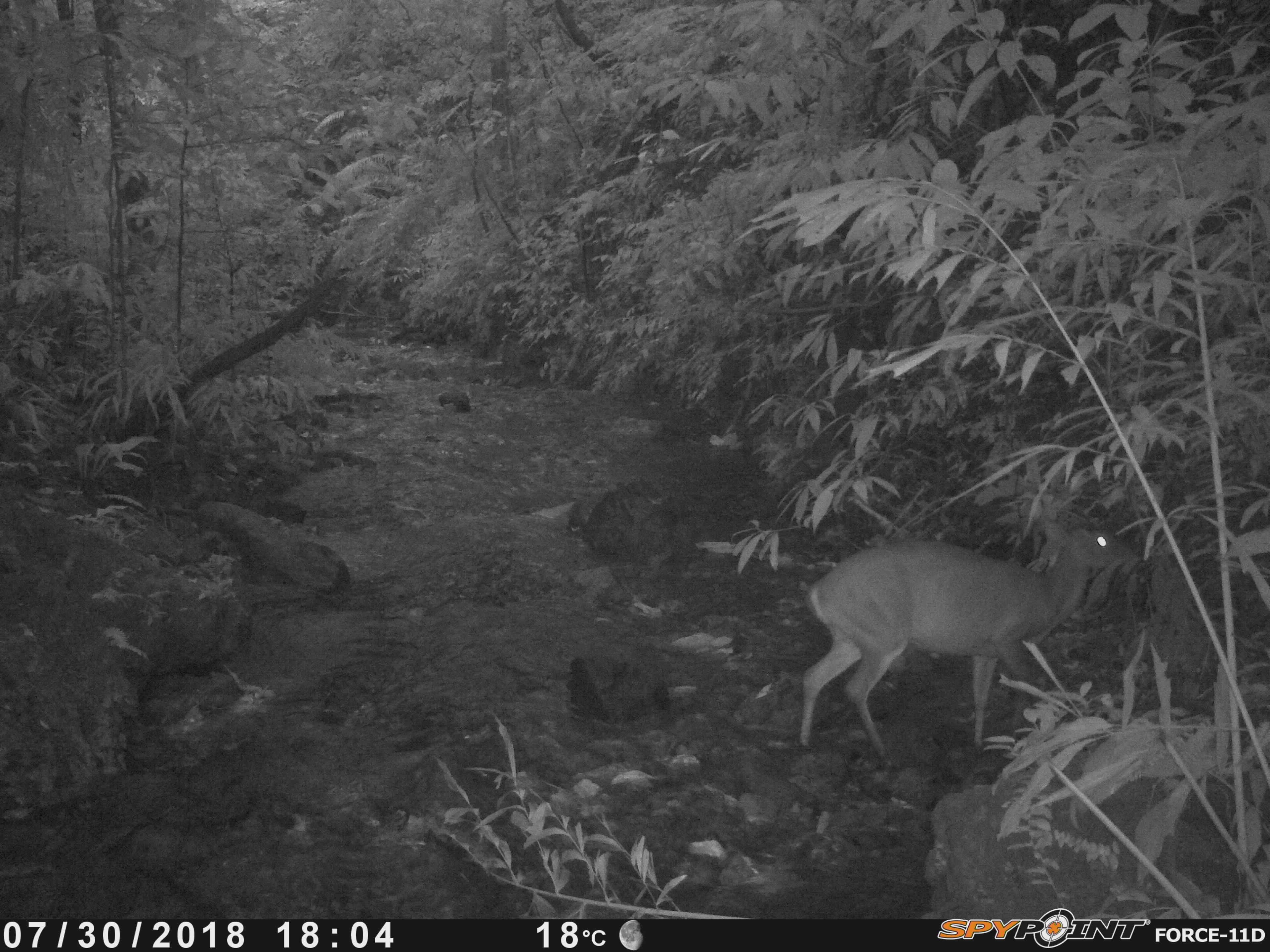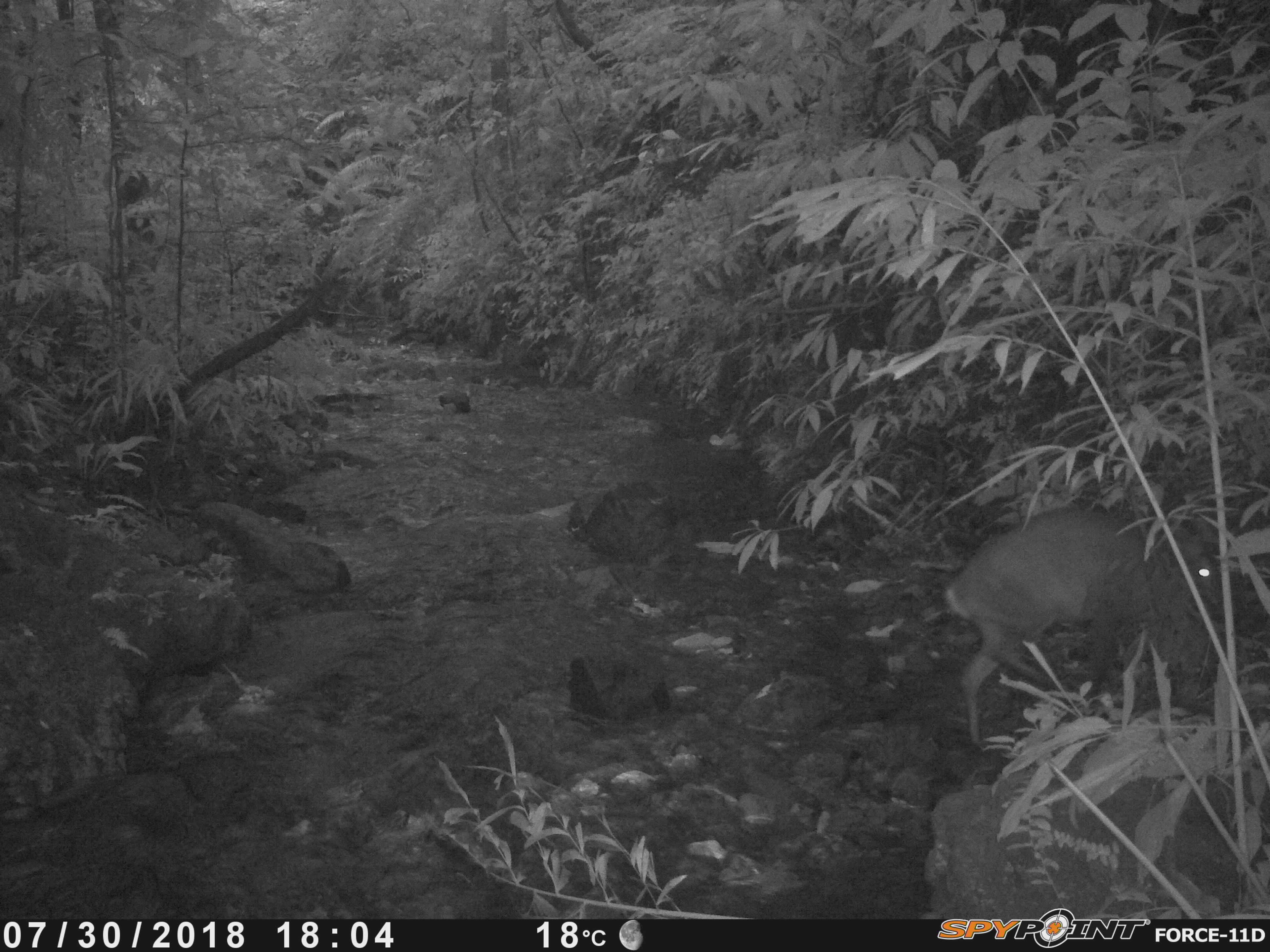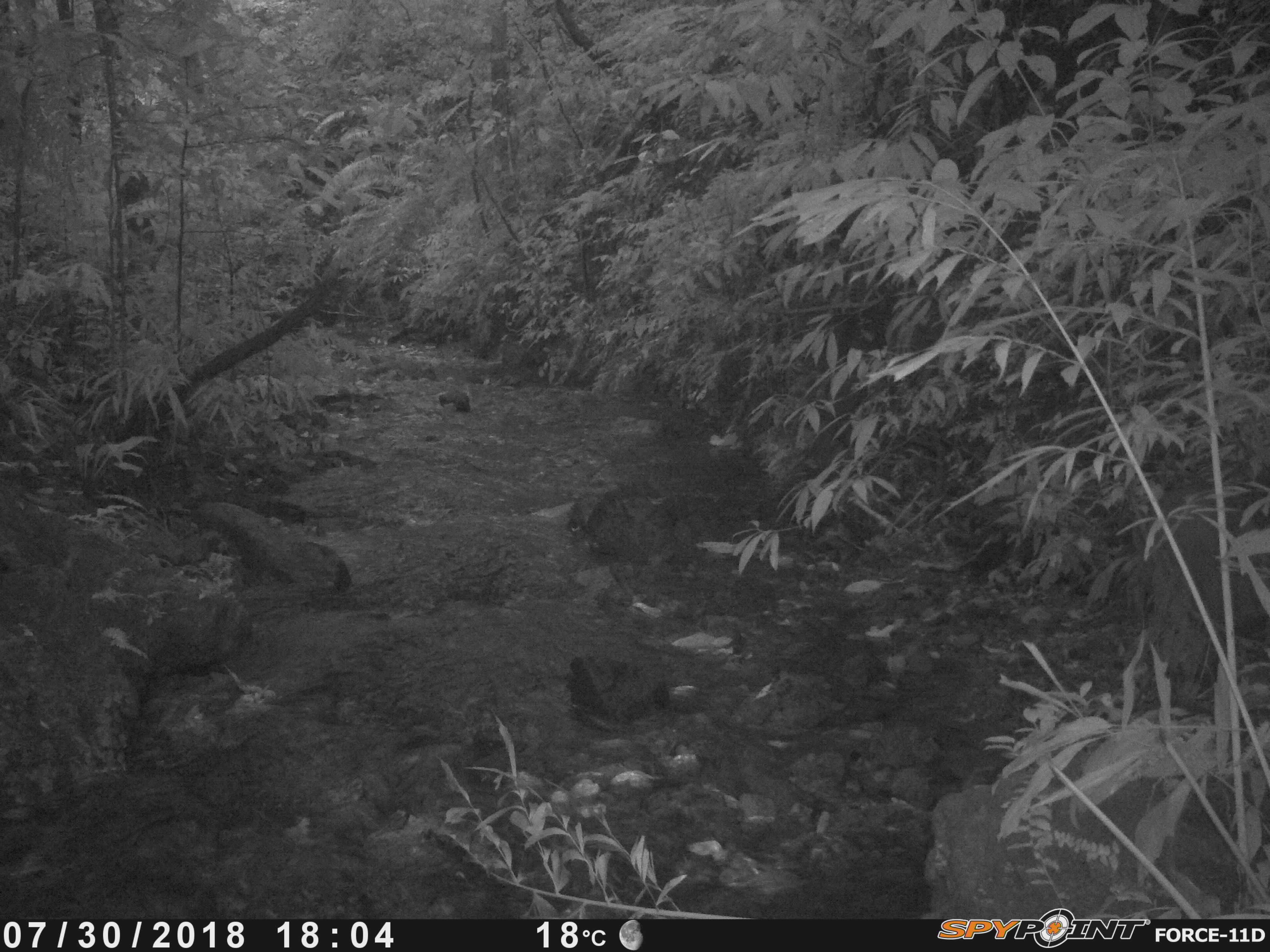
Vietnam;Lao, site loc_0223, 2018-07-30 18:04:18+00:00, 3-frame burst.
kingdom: Animalia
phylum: Chordata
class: Mammalia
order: Artiodactyla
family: Cervidae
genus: Muntiacus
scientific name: Muntiacus vuquangensis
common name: large-antlered muntjac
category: large antlered muntjac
Large antlered muntjac (large-antlered muntjac) (Muntiacus vuquangensis). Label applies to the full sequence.